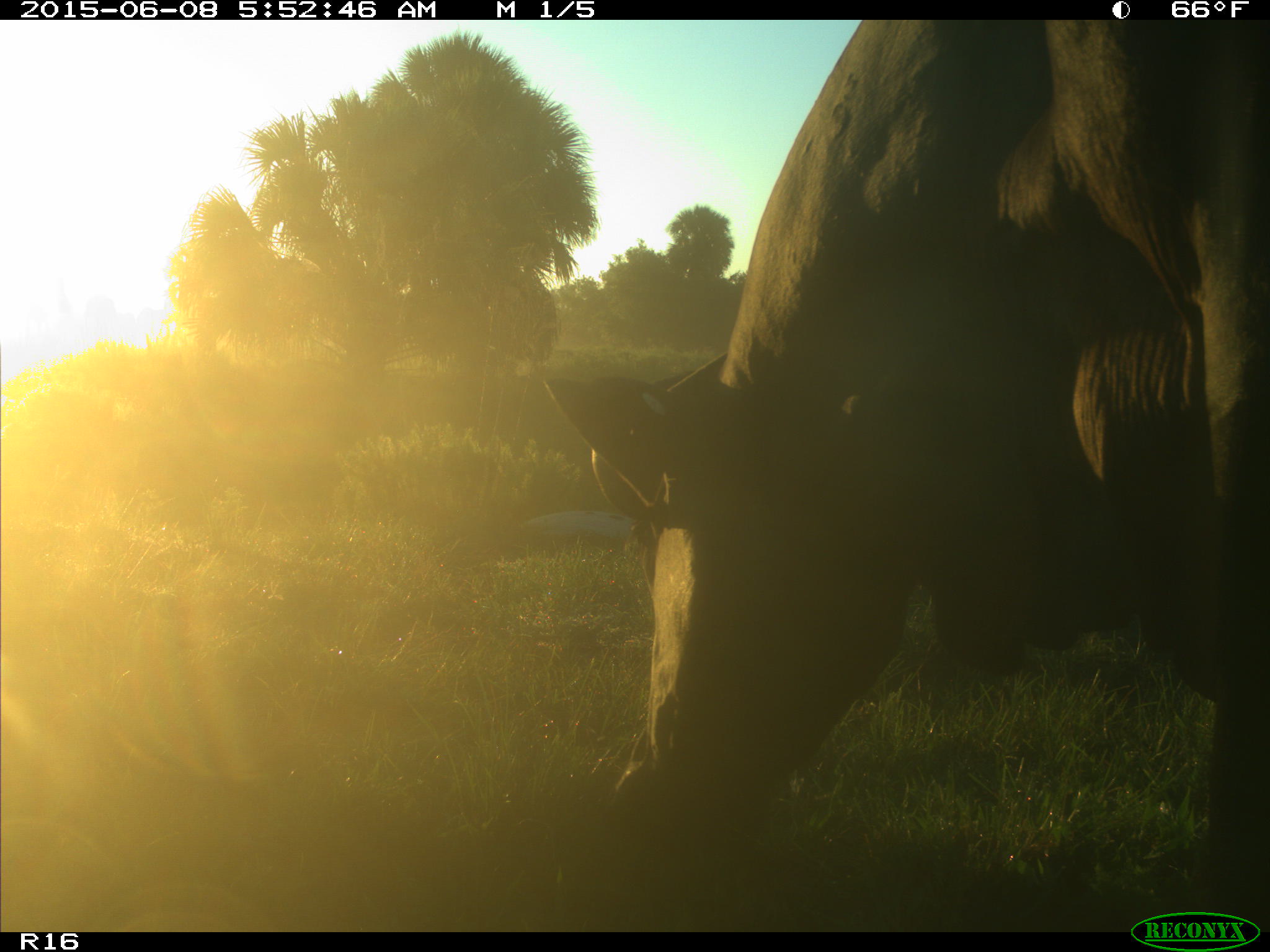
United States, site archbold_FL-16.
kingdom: Animalia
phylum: Chordata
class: Mammalia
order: Artiodactyla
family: Bovidae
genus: Bos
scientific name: Bos taurus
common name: domestic cow